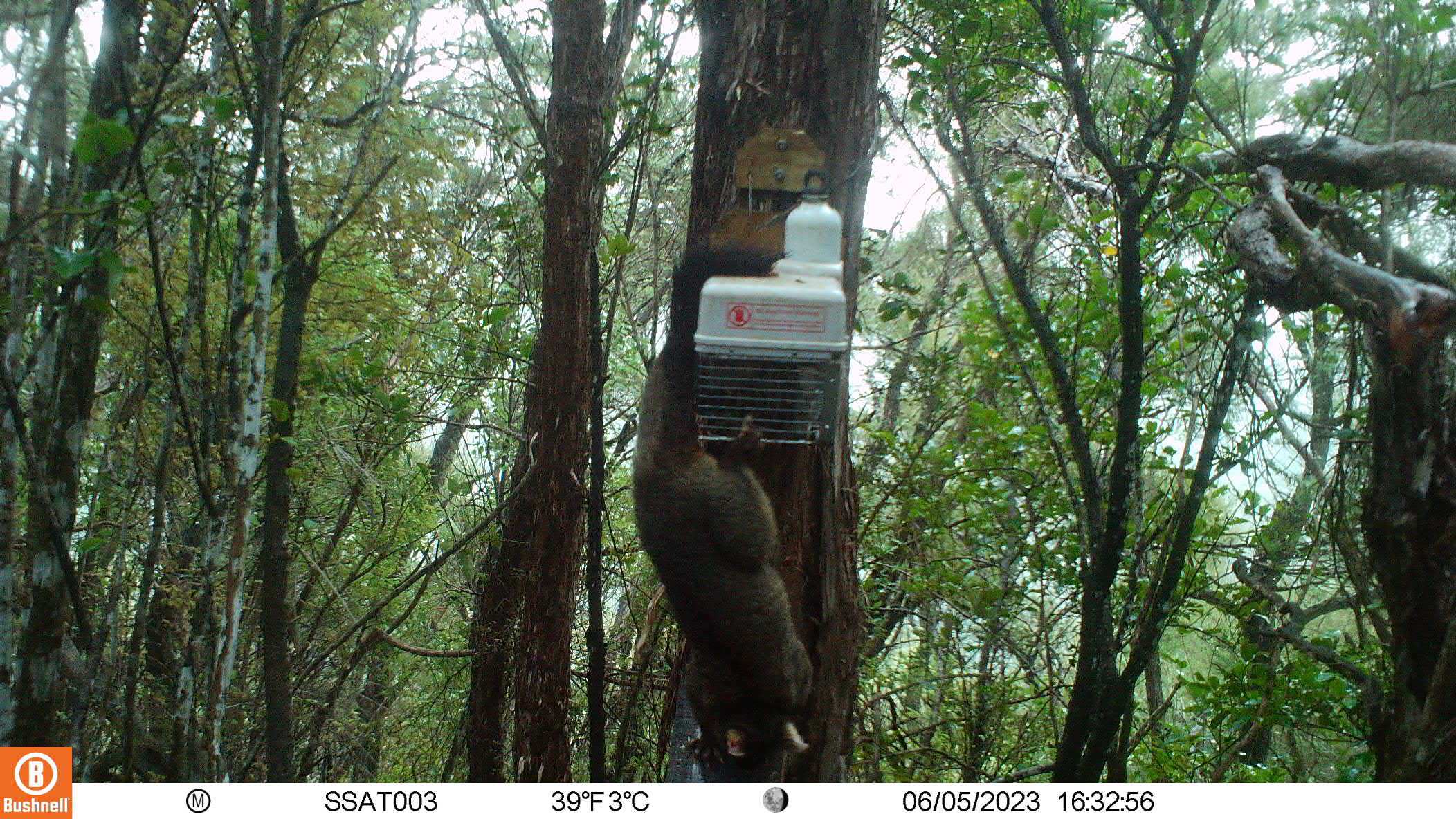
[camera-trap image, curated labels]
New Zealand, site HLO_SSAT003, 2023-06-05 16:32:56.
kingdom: Animalia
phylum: Chordata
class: Mammalia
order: Diprotodontia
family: Phalangeridae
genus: Trichosurus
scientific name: Trichosurus vulpecula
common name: common brushtail possum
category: possum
Possum (common brushtail possum) (Trichosurus vulpecula).